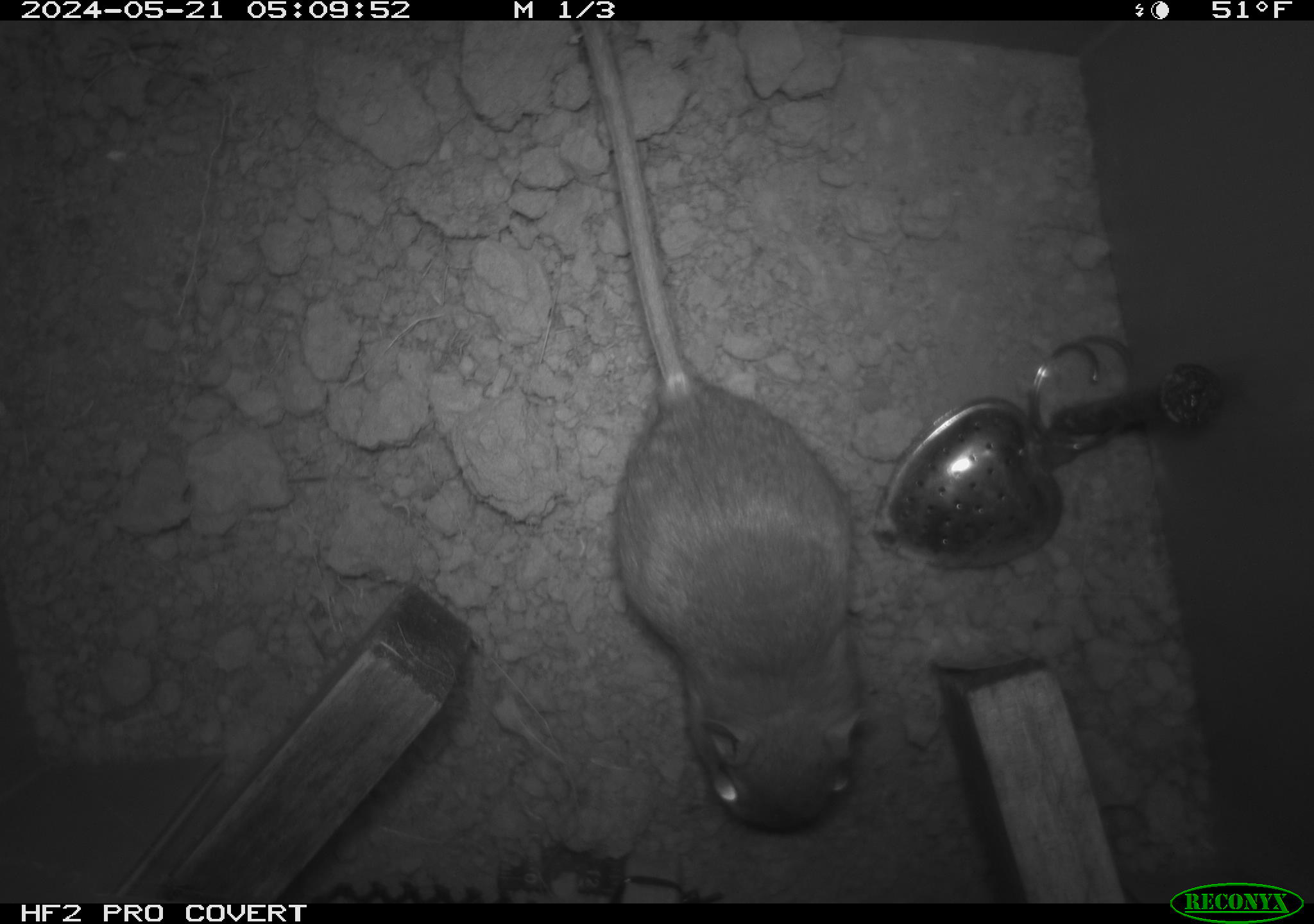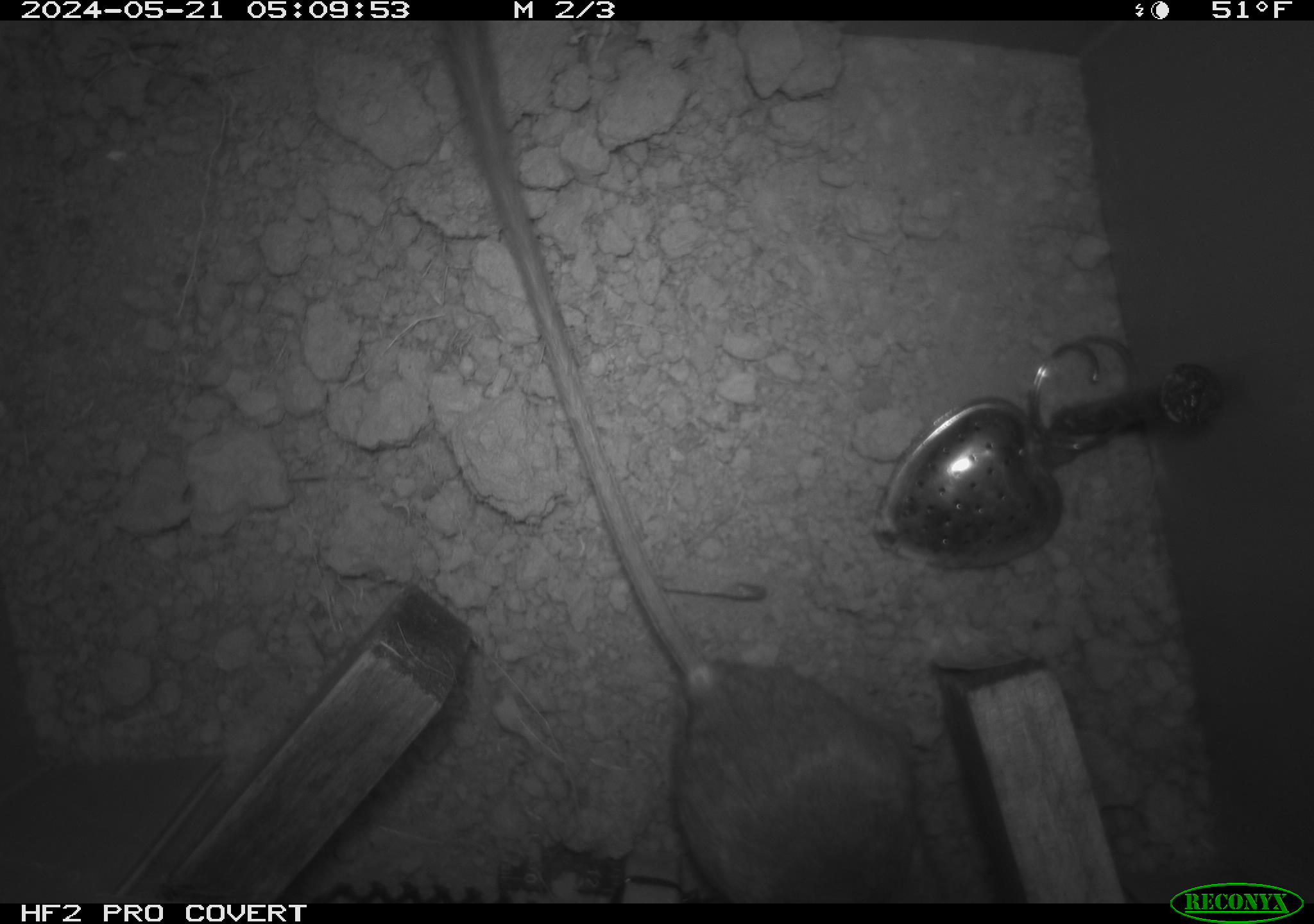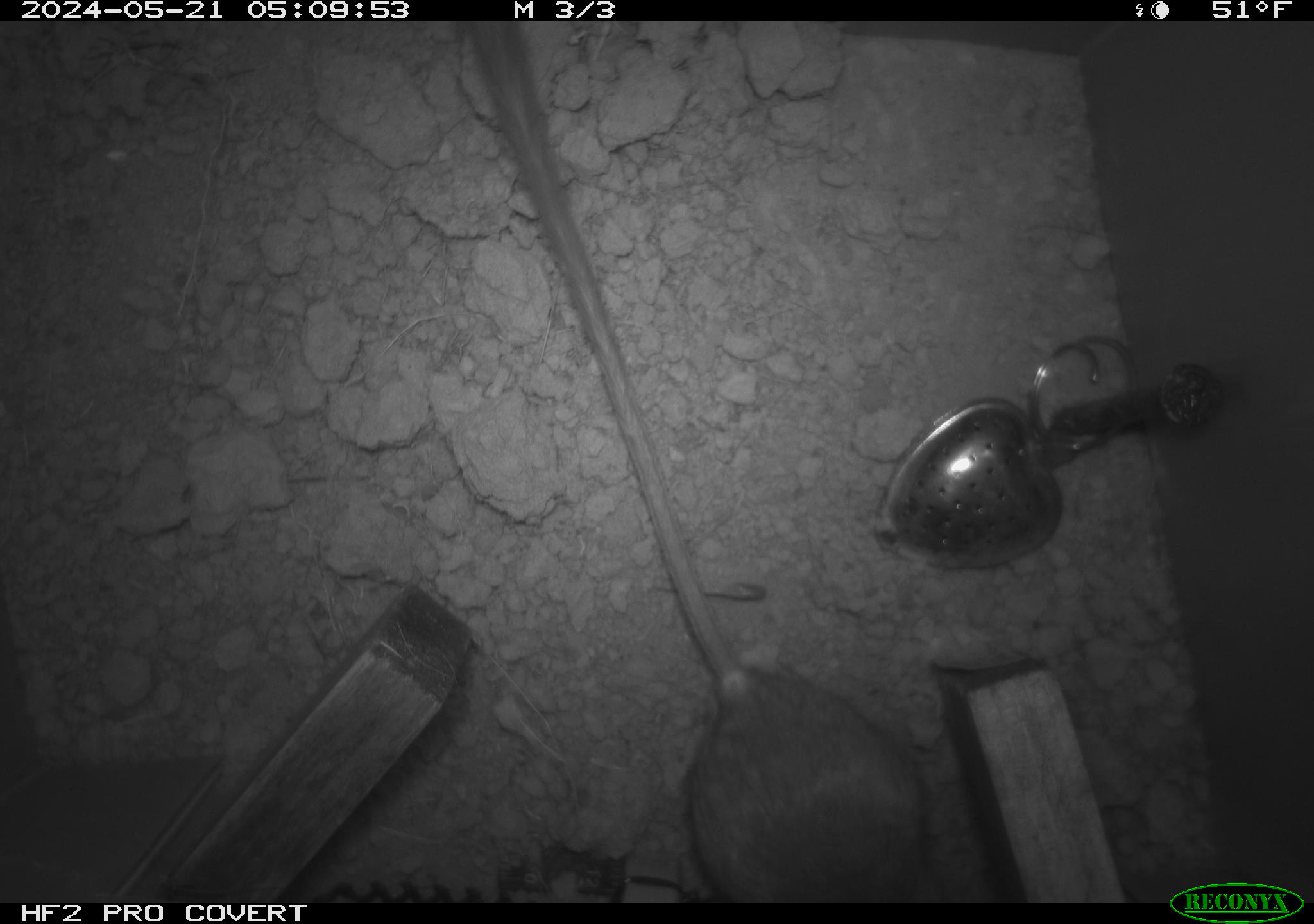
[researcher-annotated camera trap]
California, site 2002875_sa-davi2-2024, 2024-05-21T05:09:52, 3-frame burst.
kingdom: Animalia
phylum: Chordata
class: Mammalia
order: Rodentia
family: Heteromyidae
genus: Dipodomys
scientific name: Dipodomys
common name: kangaroo rats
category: dipodomys species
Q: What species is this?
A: Dipodomys species (kangaroo rats) (Dipodomys).